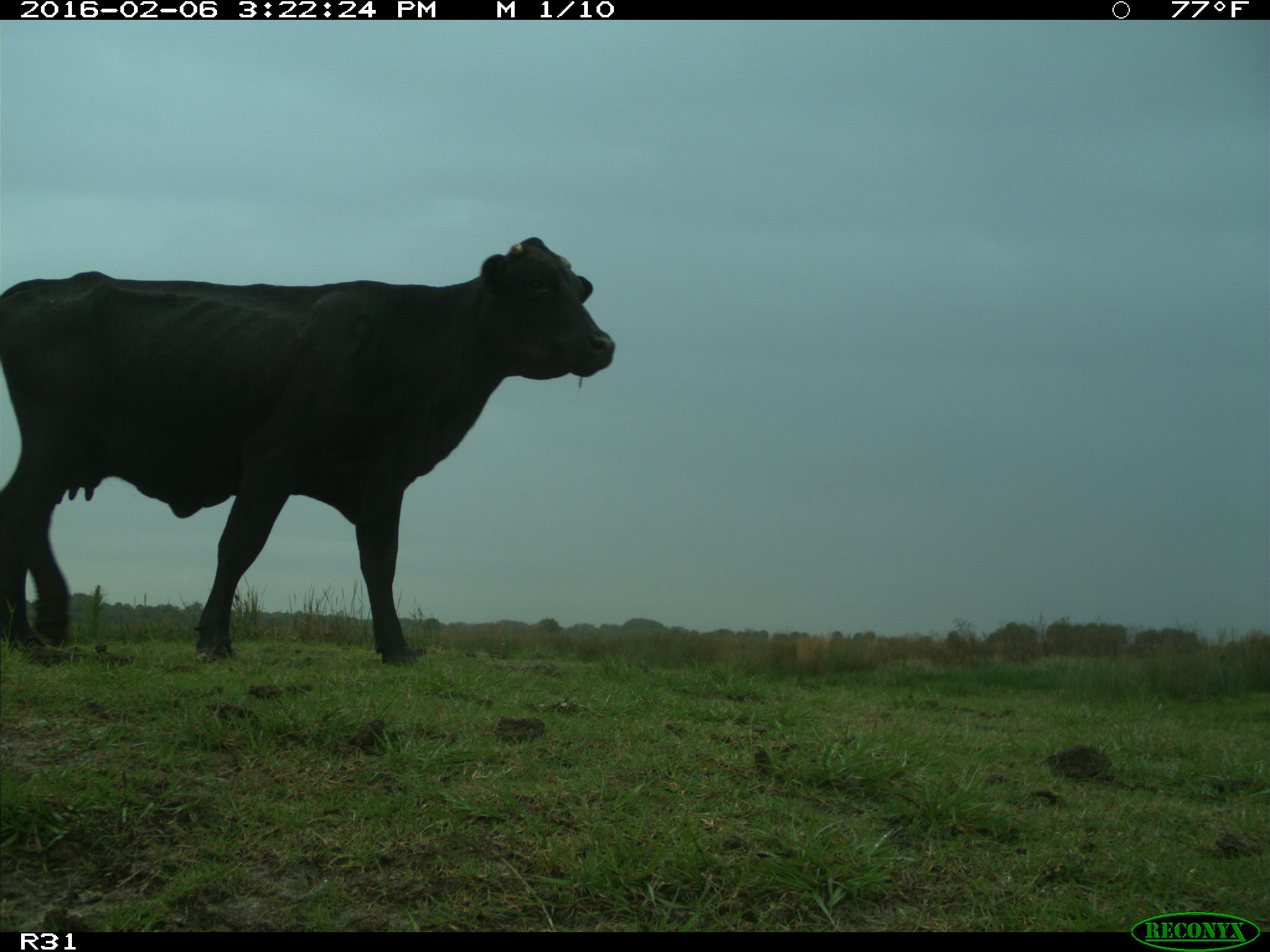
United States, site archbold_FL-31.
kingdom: Animalia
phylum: Chordata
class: Mammalia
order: Artiodactyla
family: Bovidae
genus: Bos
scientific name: Bos taurus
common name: domestic cow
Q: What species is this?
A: Bos taurus (domestic cow).